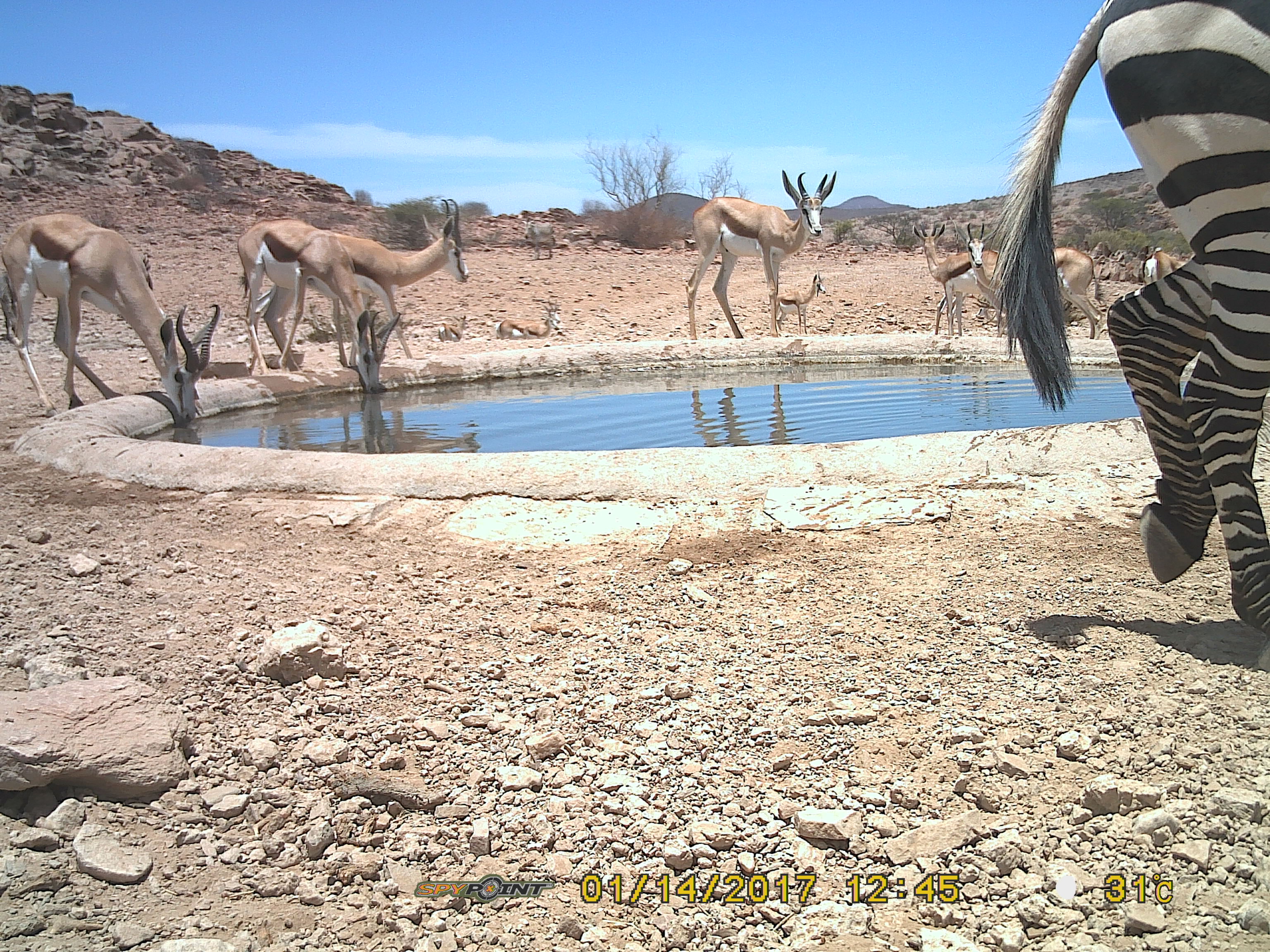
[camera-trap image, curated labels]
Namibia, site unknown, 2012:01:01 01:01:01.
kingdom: Animalia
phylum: Chordata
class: Mammalia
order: Artiodactyla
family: Bovidae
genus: Antidorcas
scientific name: Antidorcas marsupialis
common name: springbok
Antidorcas marsupialis (springbok).